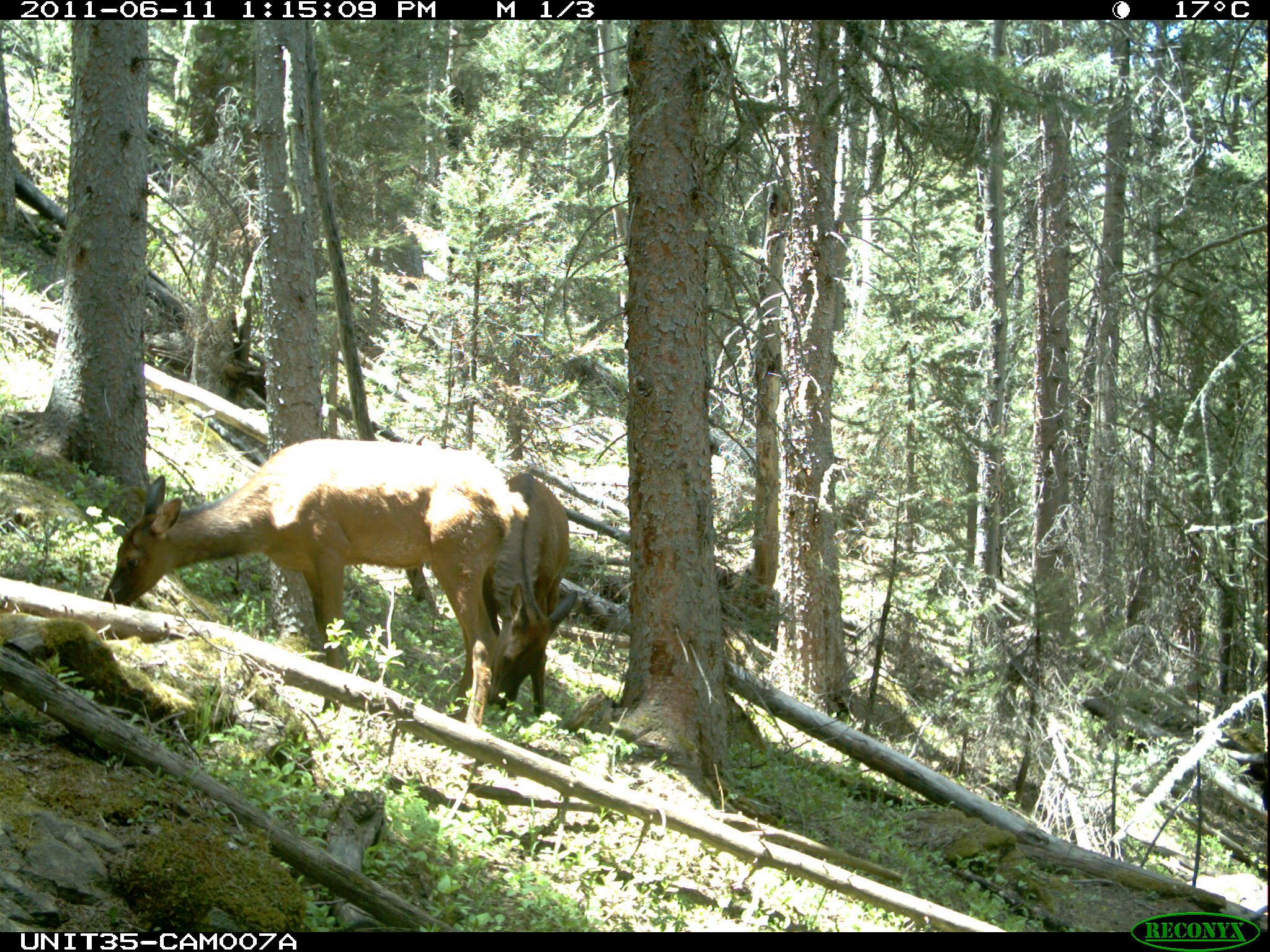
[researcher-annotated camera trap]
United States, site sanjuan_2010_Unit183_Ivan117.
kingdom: Animalia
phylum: Chordata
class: Mammalia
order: Artiodactyla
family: Cervidae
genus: Cervus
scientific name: Cervus elaphus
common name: red deer